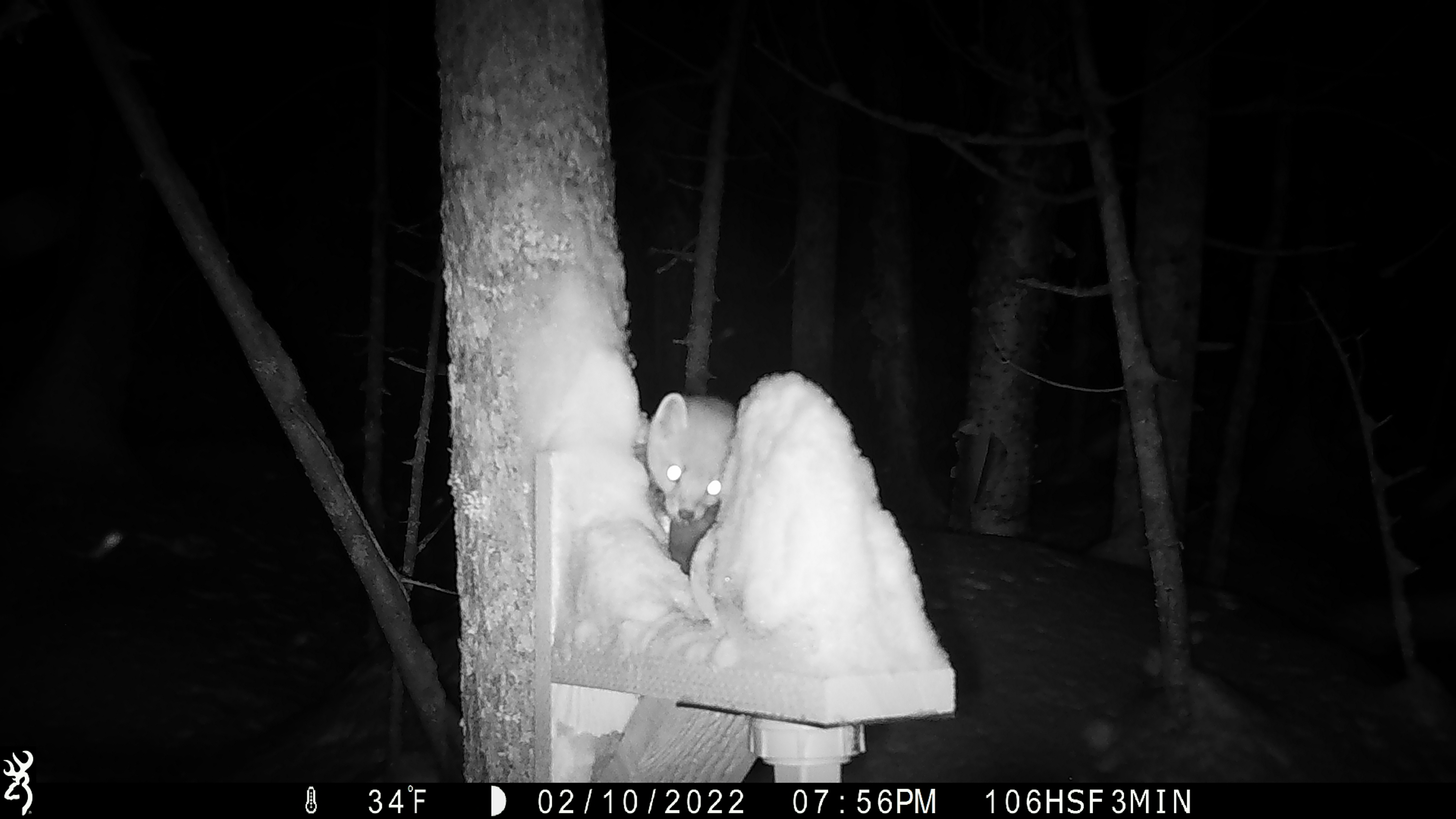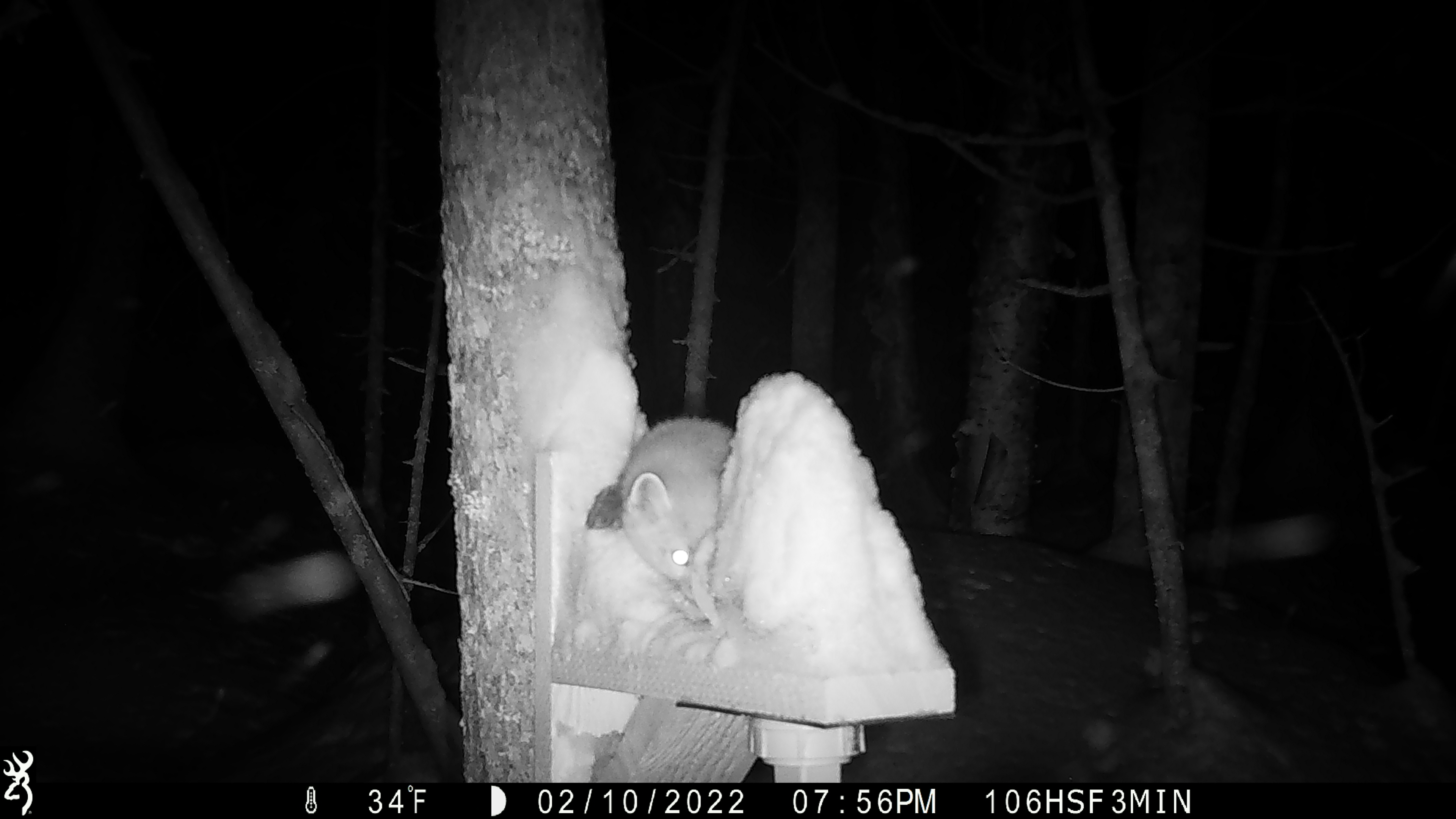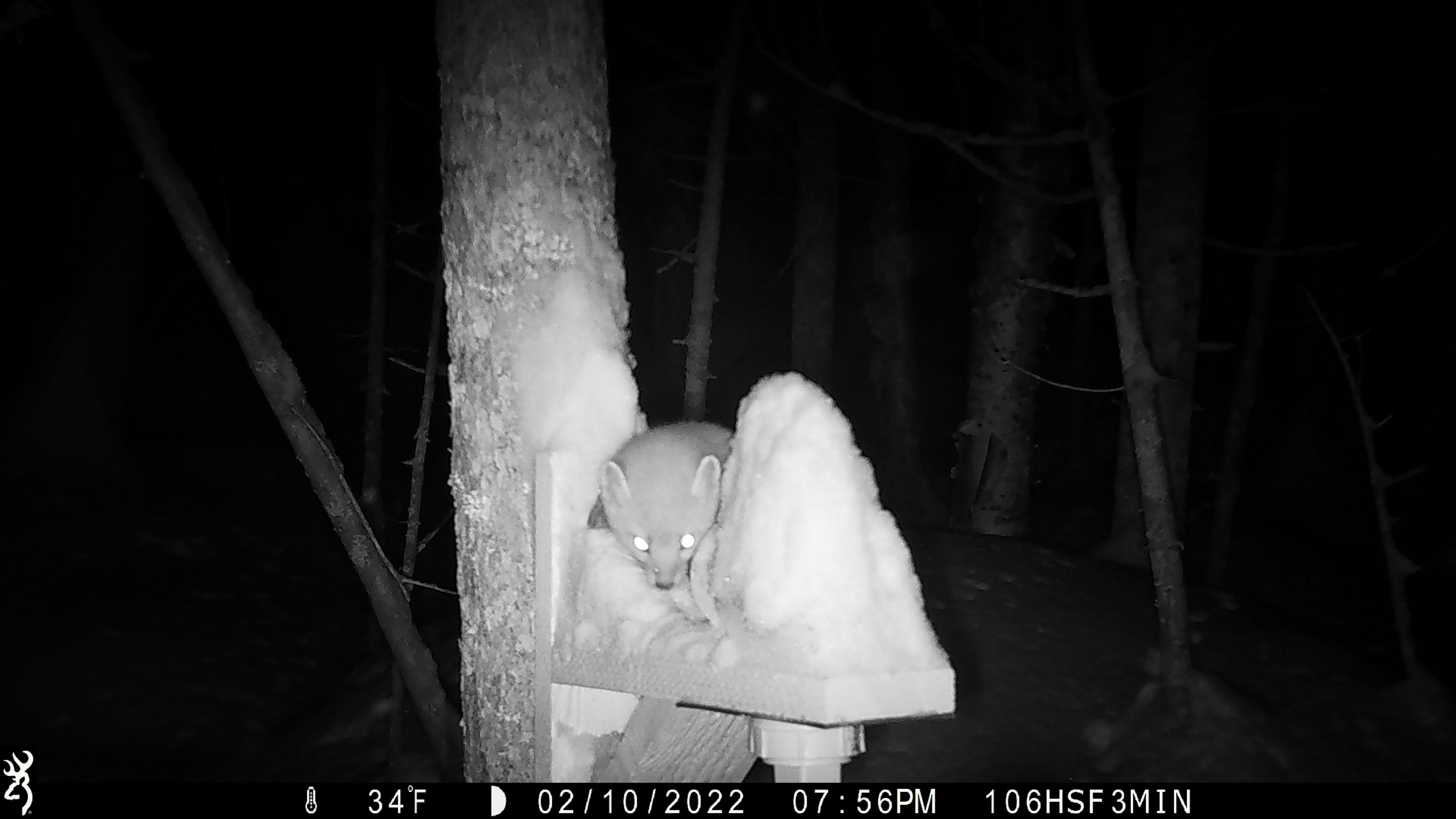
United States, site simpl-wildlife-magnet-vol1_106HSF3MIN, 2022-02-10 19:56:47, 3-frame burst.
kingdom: Animalia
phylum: Chordata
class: Mammalia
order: Carnivora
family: Mustelidae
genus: Martes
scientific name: Martes americana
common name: american marten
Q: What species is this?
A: American marten (Martes americana).